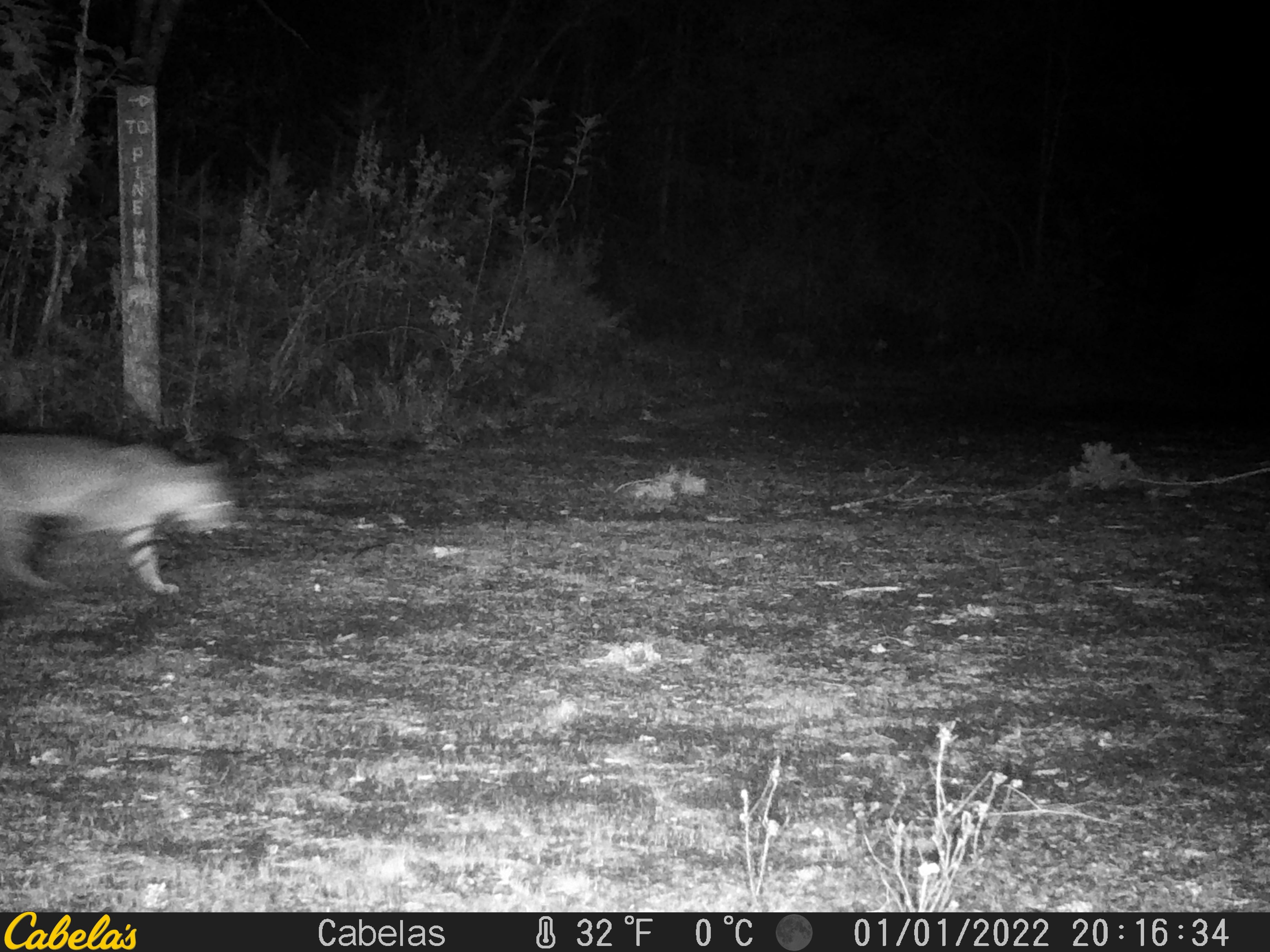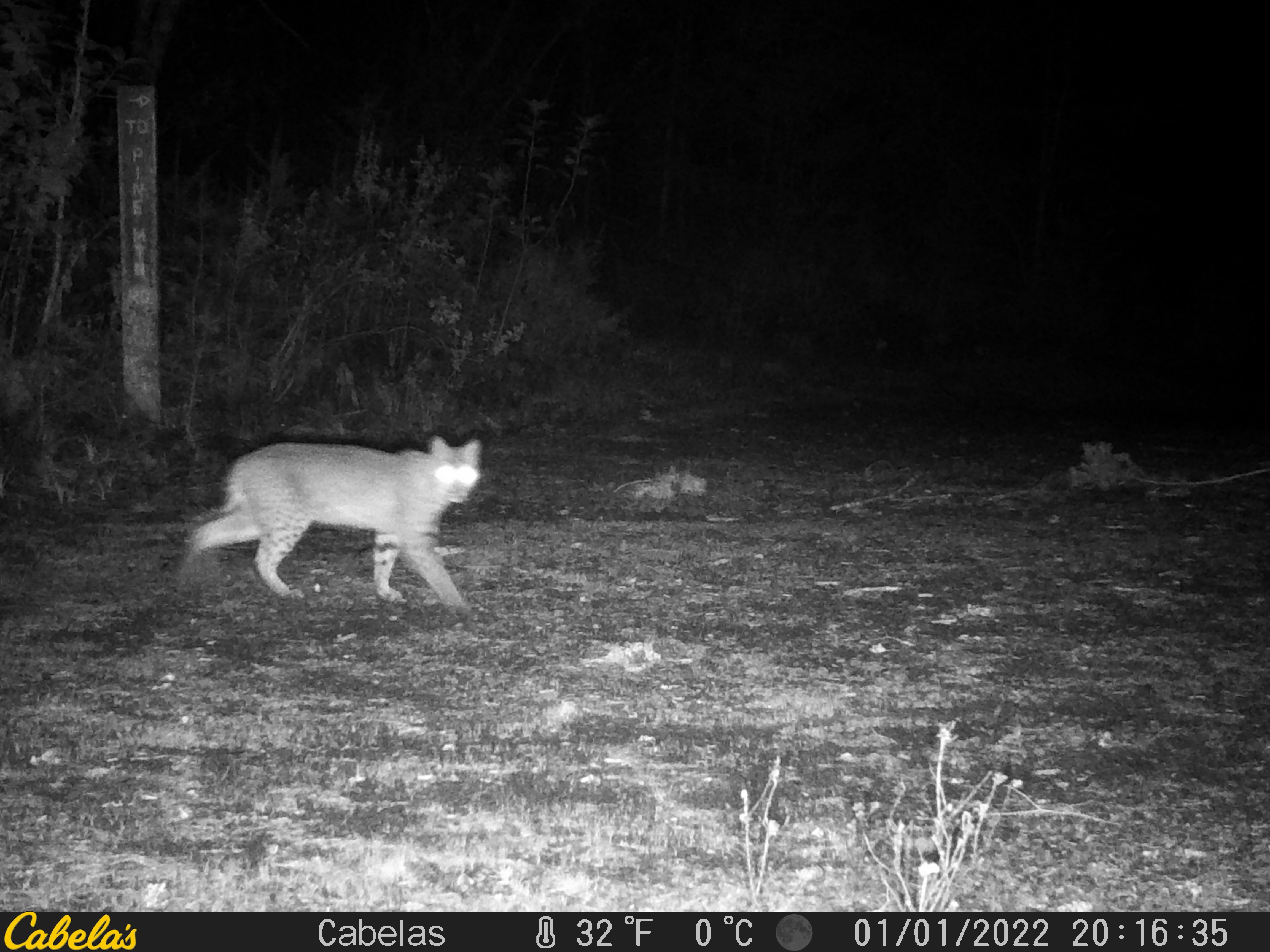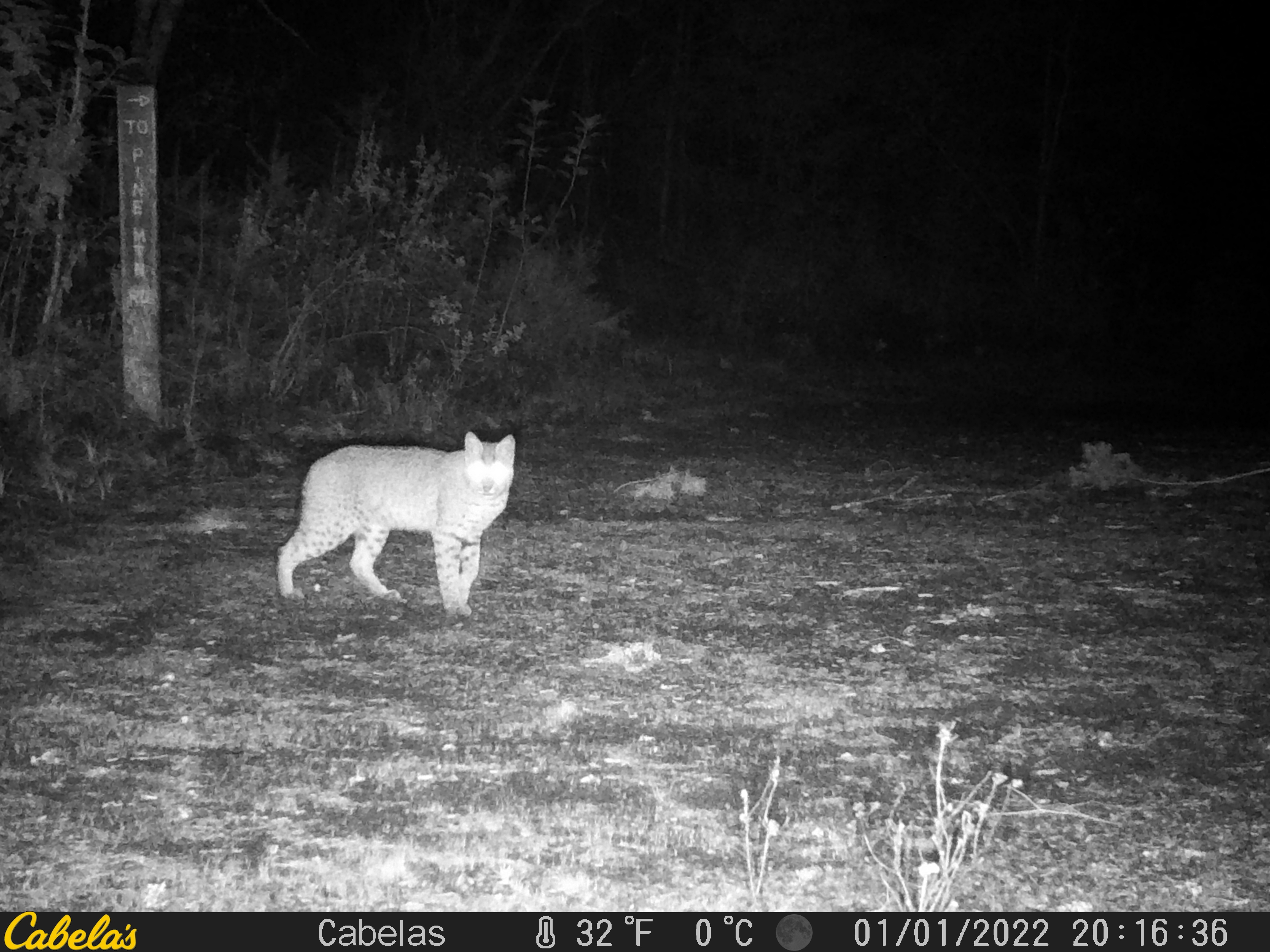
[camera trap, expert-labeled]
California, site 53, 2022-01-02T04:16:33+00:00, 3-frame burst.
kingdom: Animalia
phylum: Chordata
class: Mammalia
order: Carnivora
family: Felidae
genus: Lynx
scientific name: Lynx rufus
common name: bobcat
Bobcat (Lynx rufus).